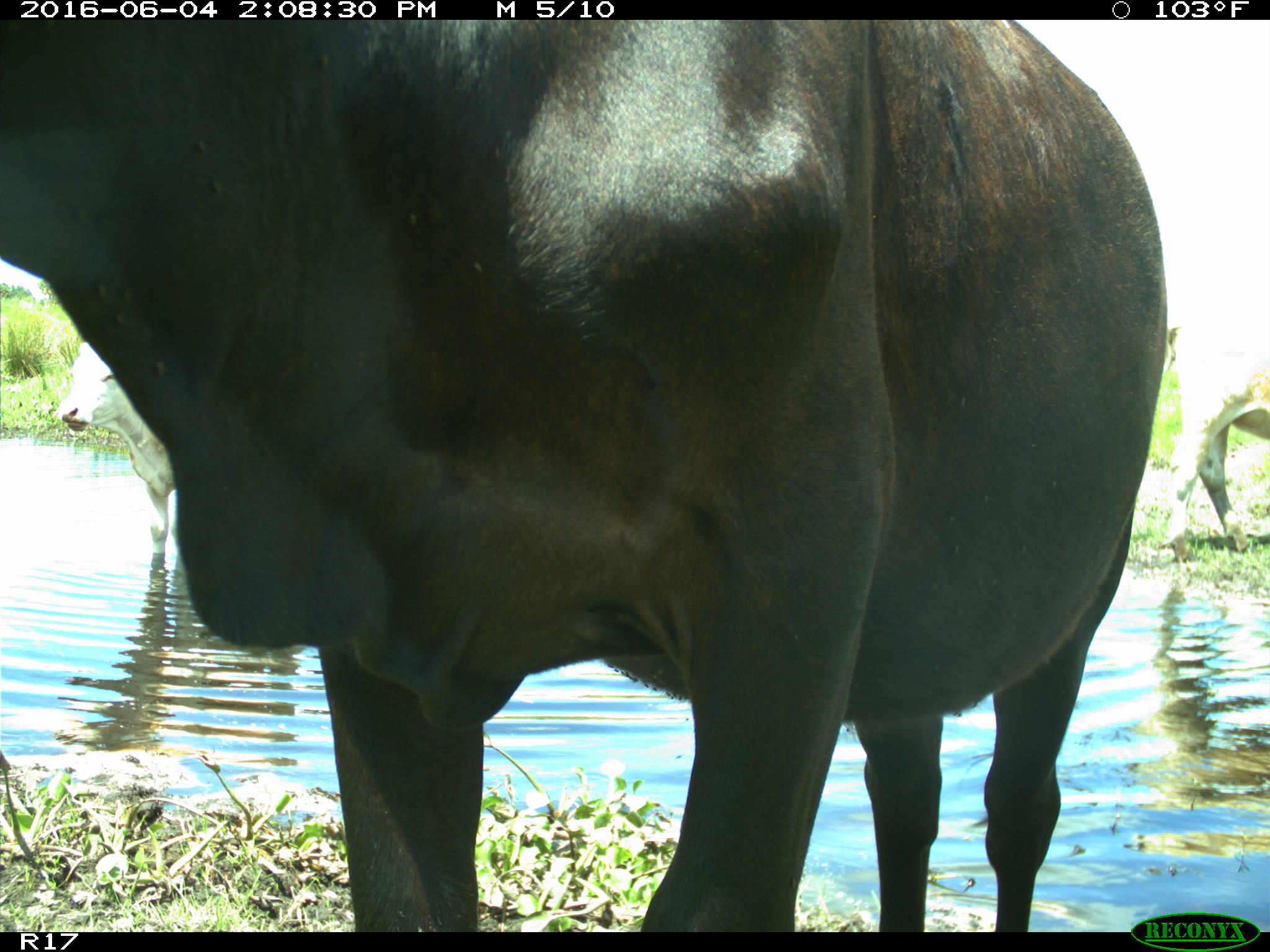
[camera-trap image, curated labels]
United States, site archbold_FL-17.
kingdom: Animalia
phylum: Chordata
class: Mammalia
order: Artiodactyla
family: Bovidae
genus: Bos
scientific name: Bos taurus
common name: domestic cow